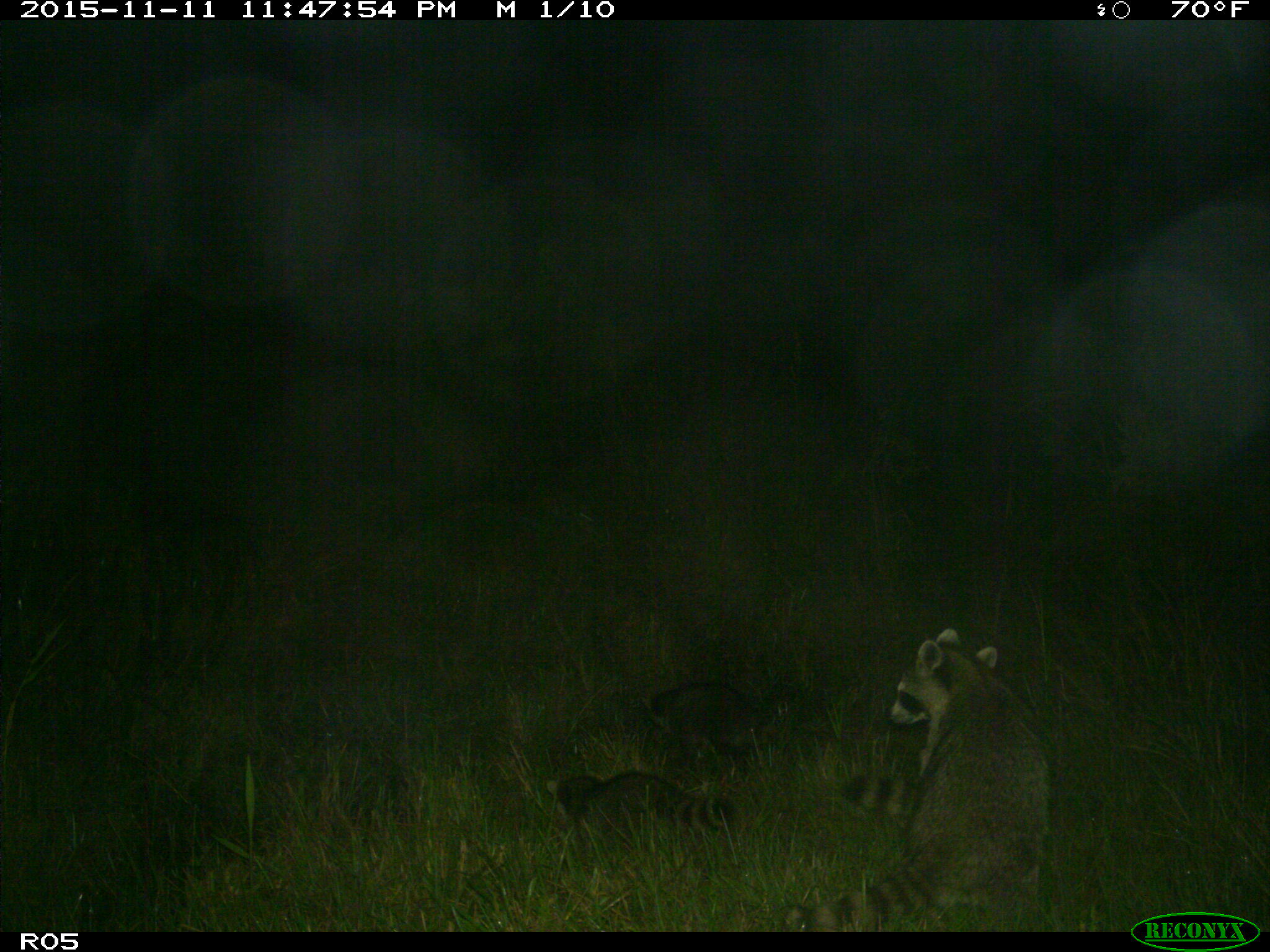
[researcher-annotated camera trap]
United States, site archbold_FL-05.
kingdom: Animalia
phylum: Chordata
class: Mammalia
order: Carnivora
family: Procyonidae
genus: Procyon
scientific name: Procyon lotor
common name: common raccoon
Procyon lotor (common raccoon).